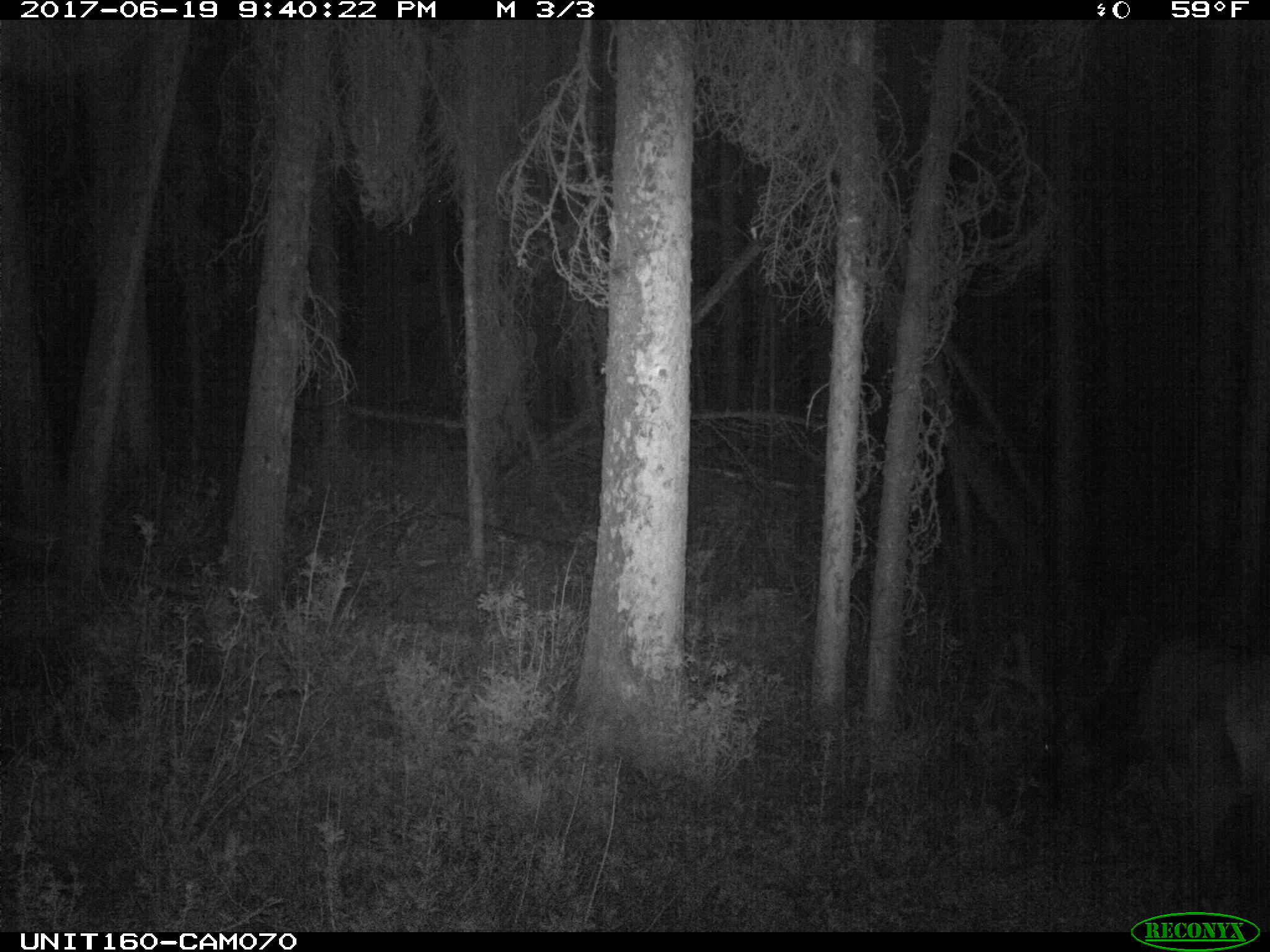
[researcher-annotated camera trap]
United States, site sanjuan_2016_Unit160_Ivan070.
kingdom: Animalia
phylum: Chordata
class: Mammalia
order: Artiodactyla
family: Cervidae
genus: Cervus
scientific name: Cervus elaphus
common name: red deer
Cervus elaphus (red deer).